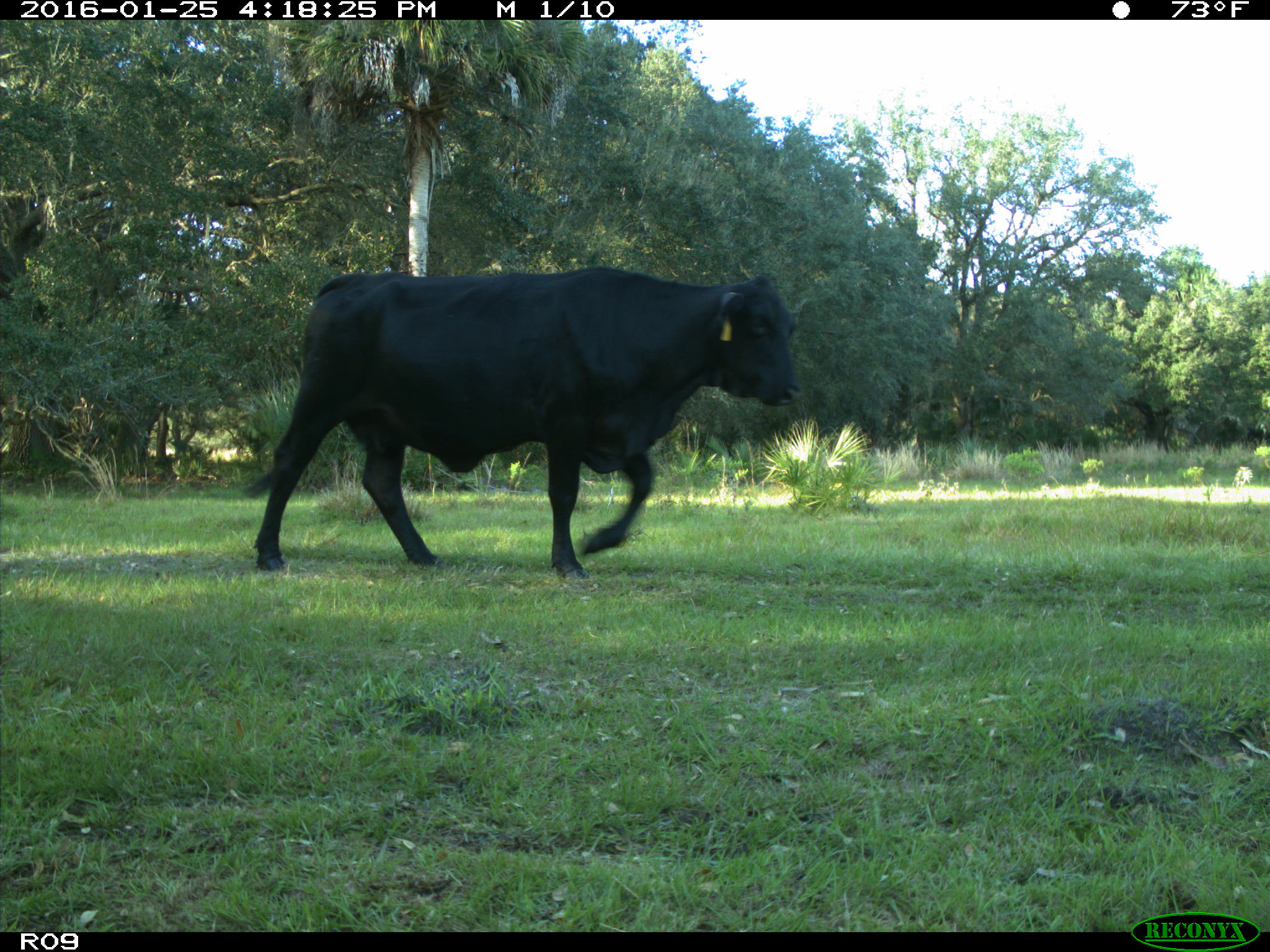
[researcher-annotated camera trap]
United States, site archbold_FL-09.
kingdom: Animalia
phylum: Chordata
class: Mammalia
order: Artiodactyla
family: Bovidae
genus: Bos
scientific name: Bos taurus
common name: domestic cow